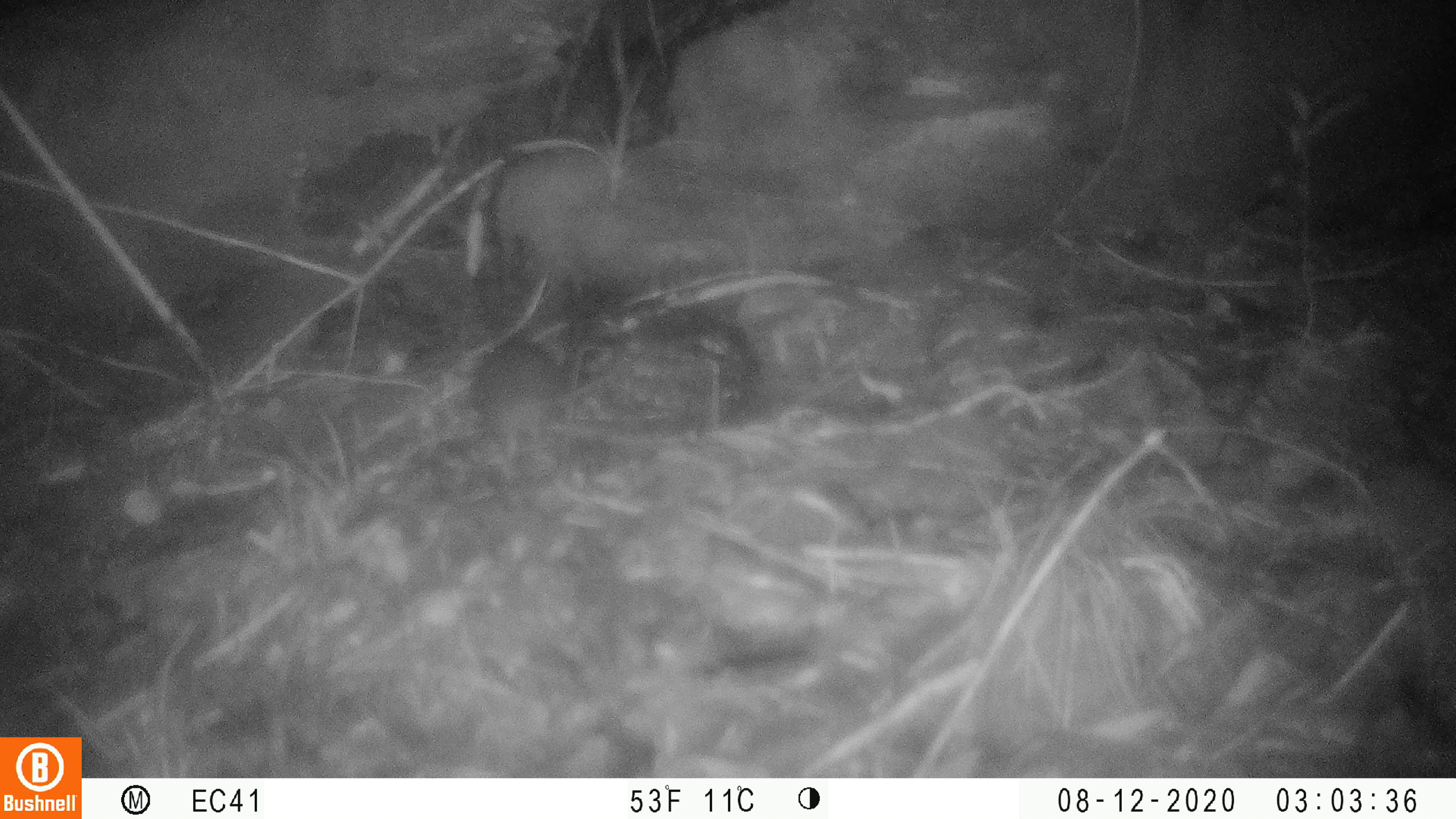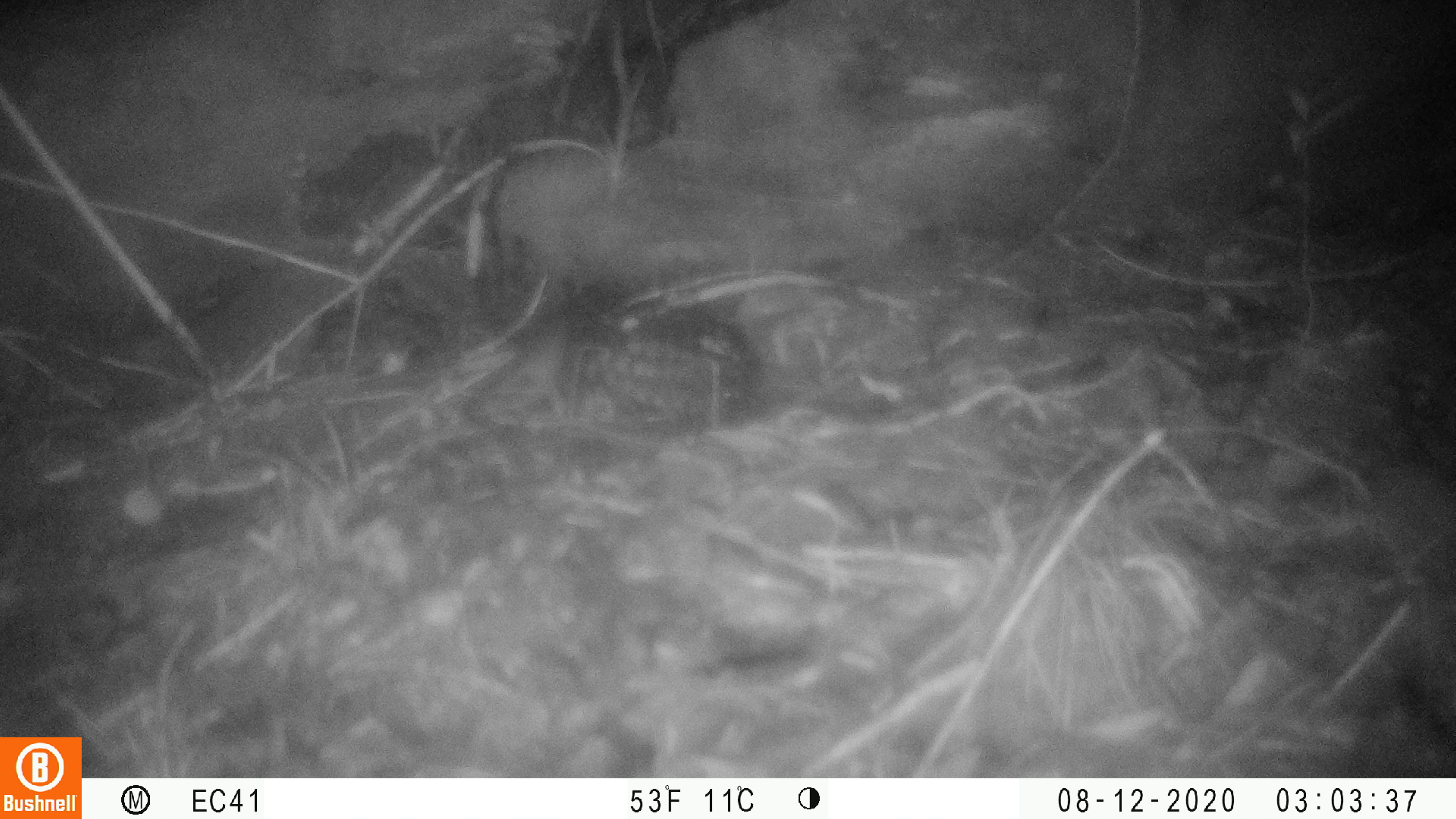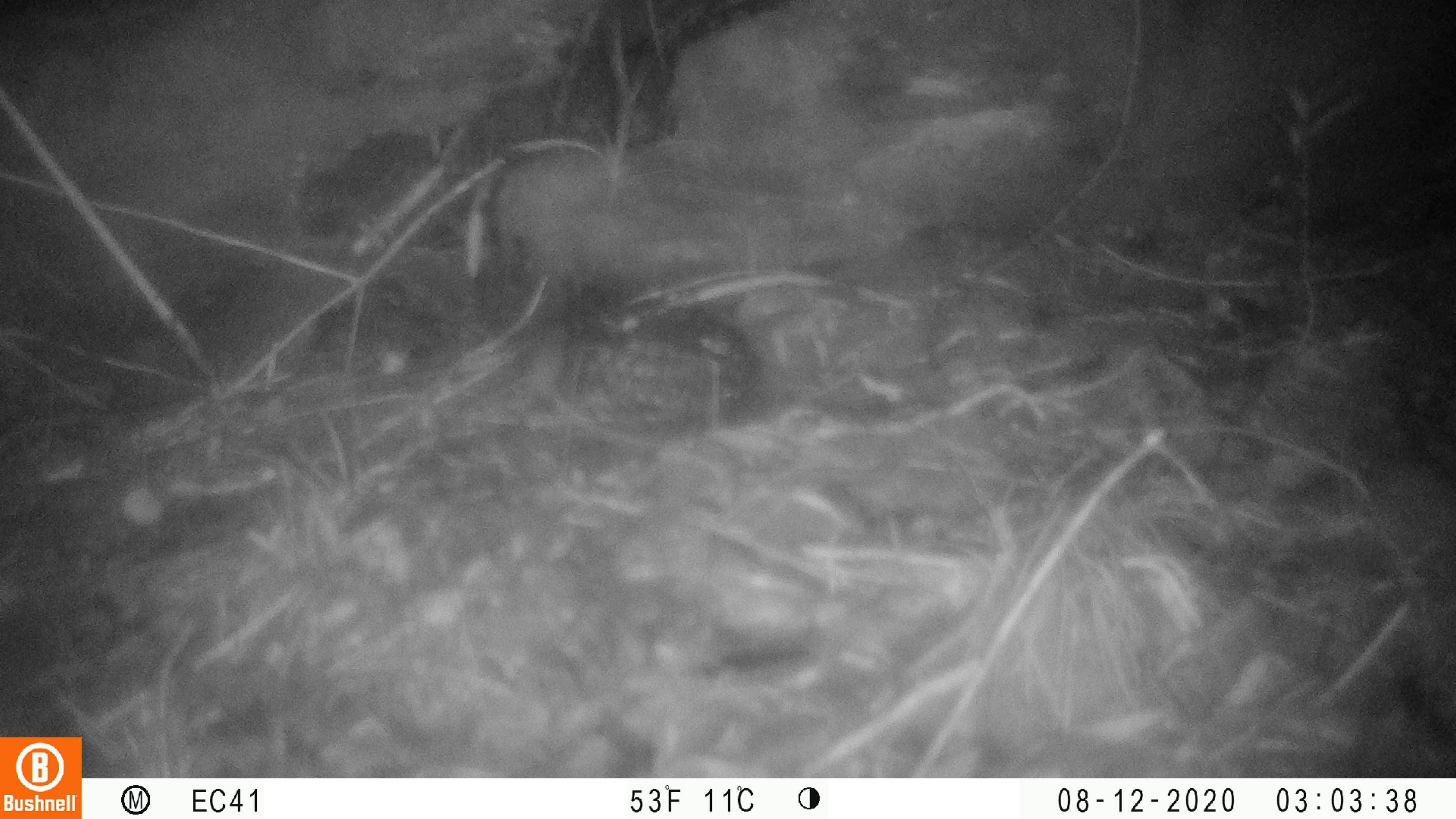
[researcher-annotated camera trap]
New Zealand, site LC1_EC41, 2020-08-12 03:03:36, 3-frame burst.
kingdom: Animalia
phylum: Chordata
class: Mammalia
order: Rodentia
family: Muridae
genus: Rattus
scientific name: Rattus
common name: rat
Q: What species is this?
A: Rat (Rattus).